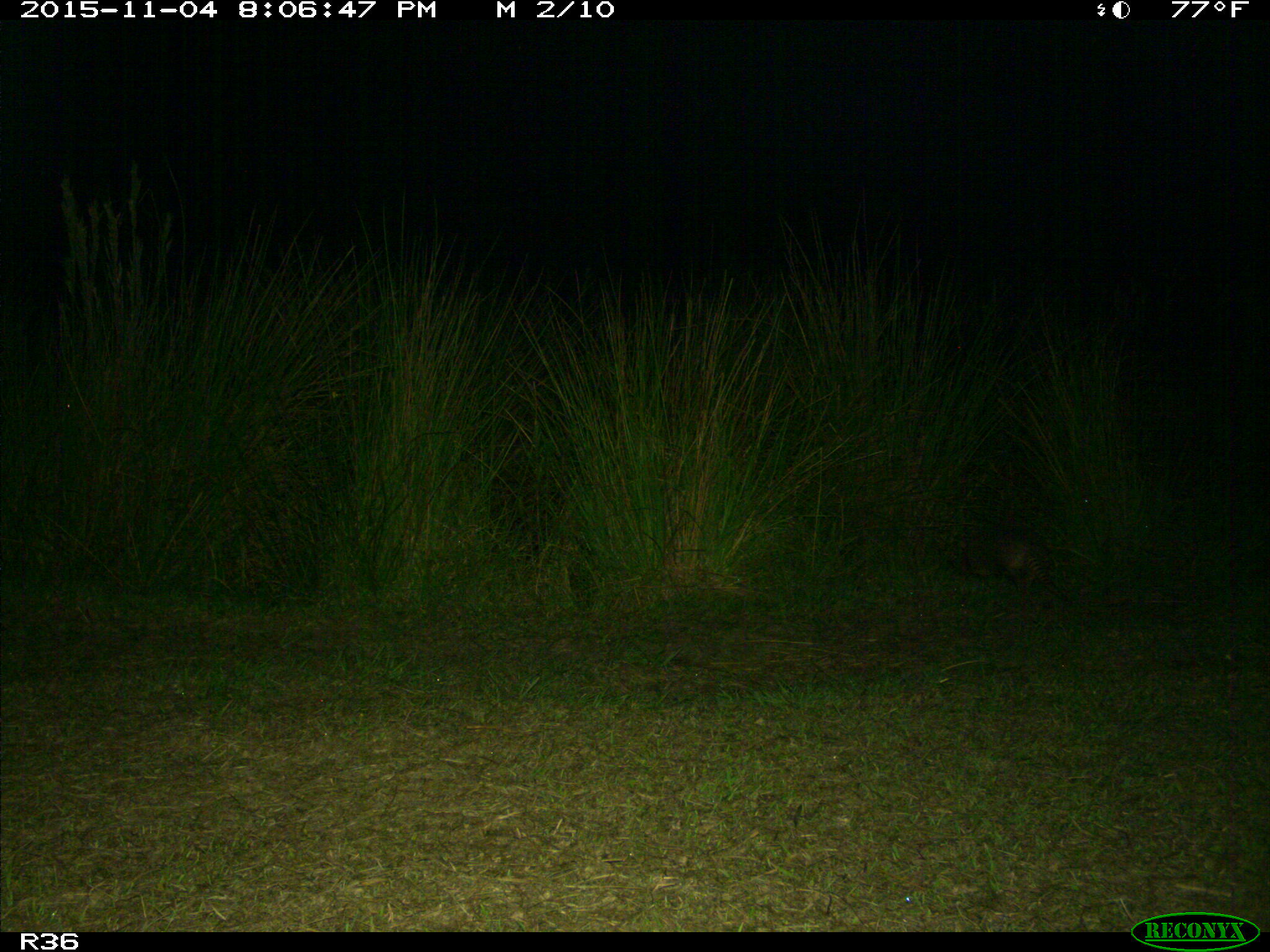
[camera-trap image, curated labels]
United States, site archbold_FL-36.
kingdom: Animalia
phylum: Chordata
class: Mammalia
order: Cingulata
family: Dasypodidae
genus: Dasypus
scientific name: Dasypus novemcinctus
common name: nine-banded armadillo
Dasypus novemcinctus (nine-banded armadillo).